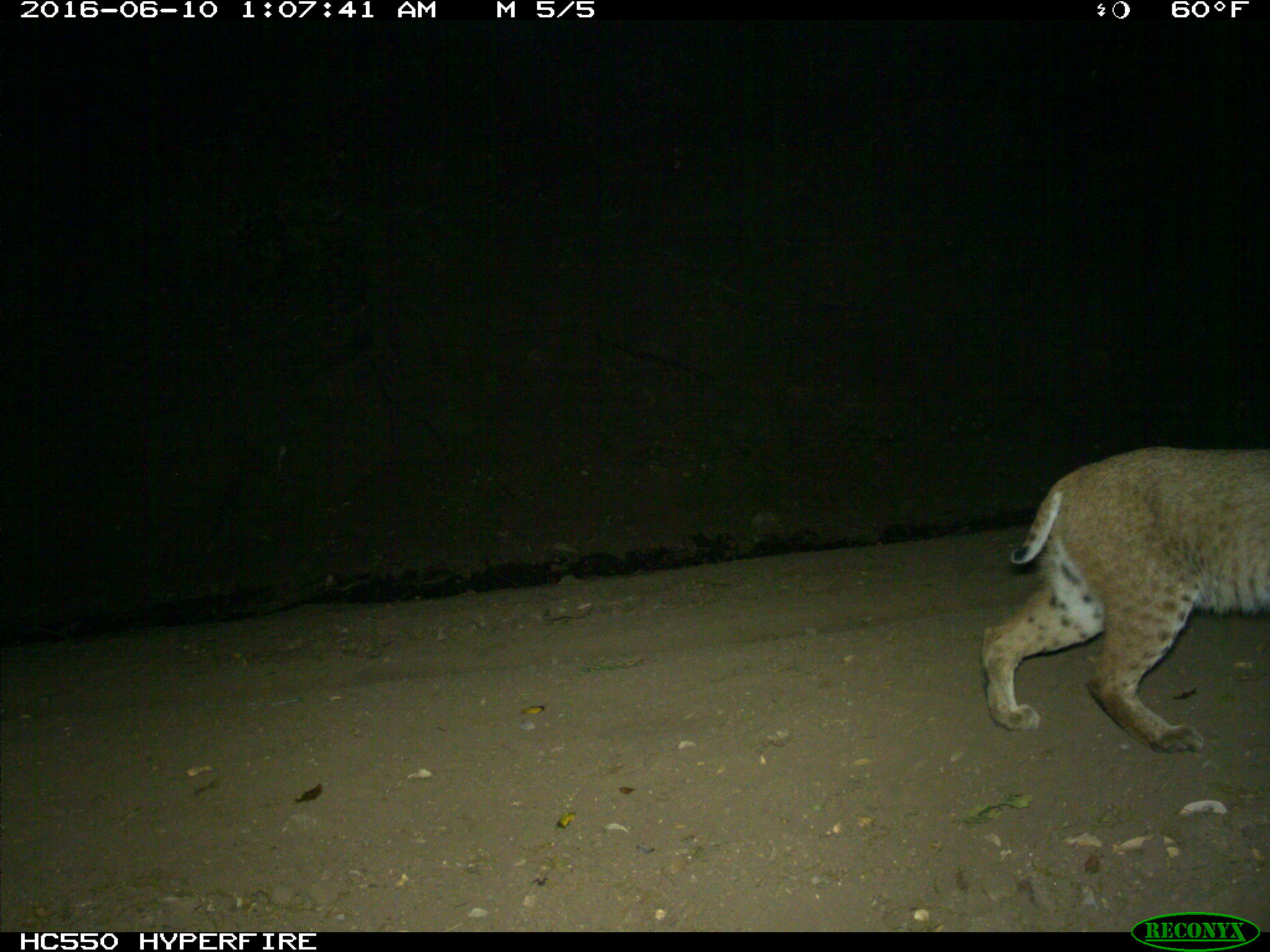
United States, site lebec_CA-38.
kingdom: Animalia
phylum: Chordata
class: Mammalia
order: Carnivora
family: Felidae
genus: Lynx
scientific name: Lynx rufus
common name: bobcat